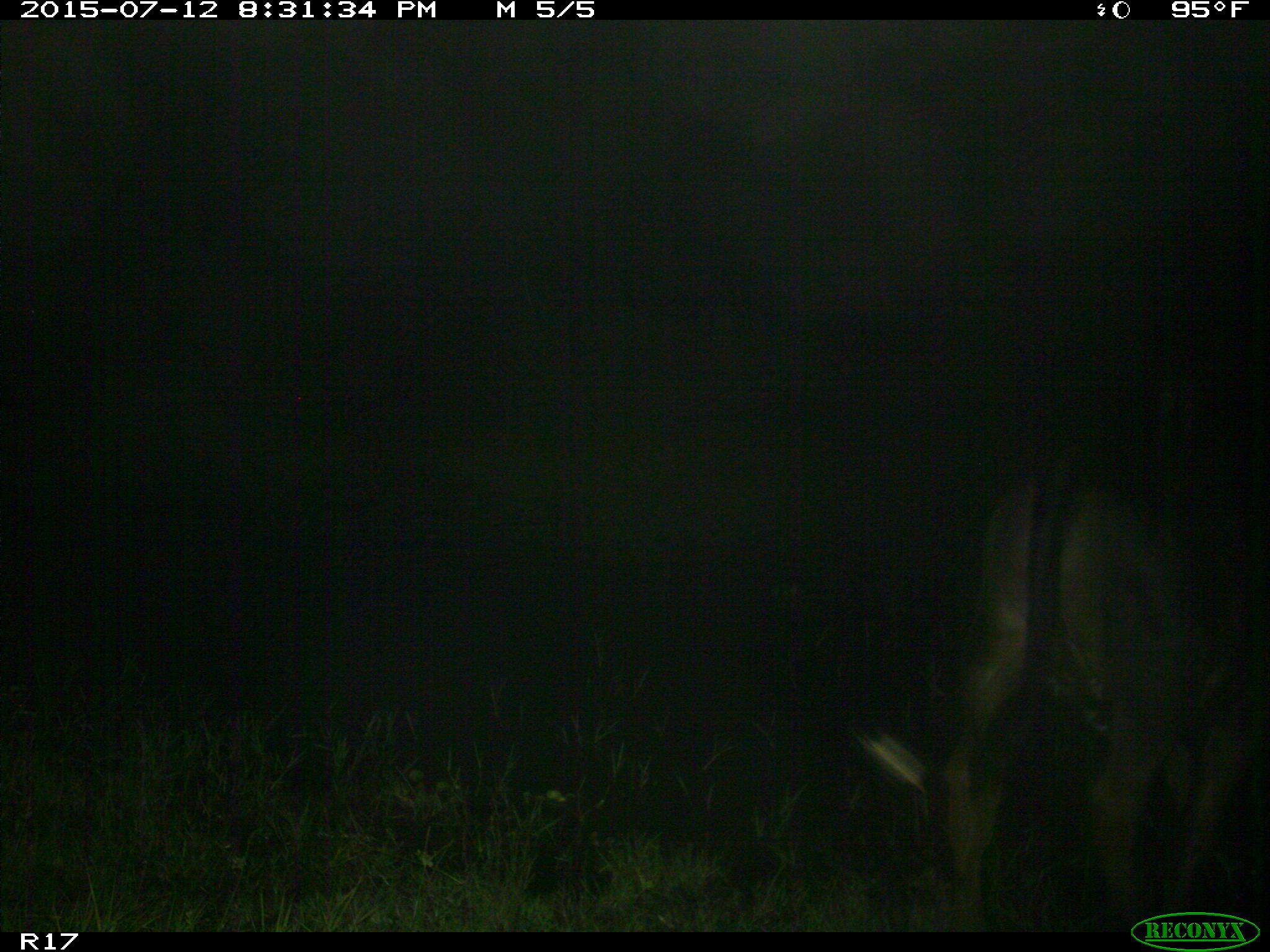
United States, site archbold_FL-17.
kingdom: Animalia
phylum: Chordata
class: Mammalia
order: Artiodactyla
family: Bovidae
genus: Bos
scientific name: Bos taurus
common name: domestic cow